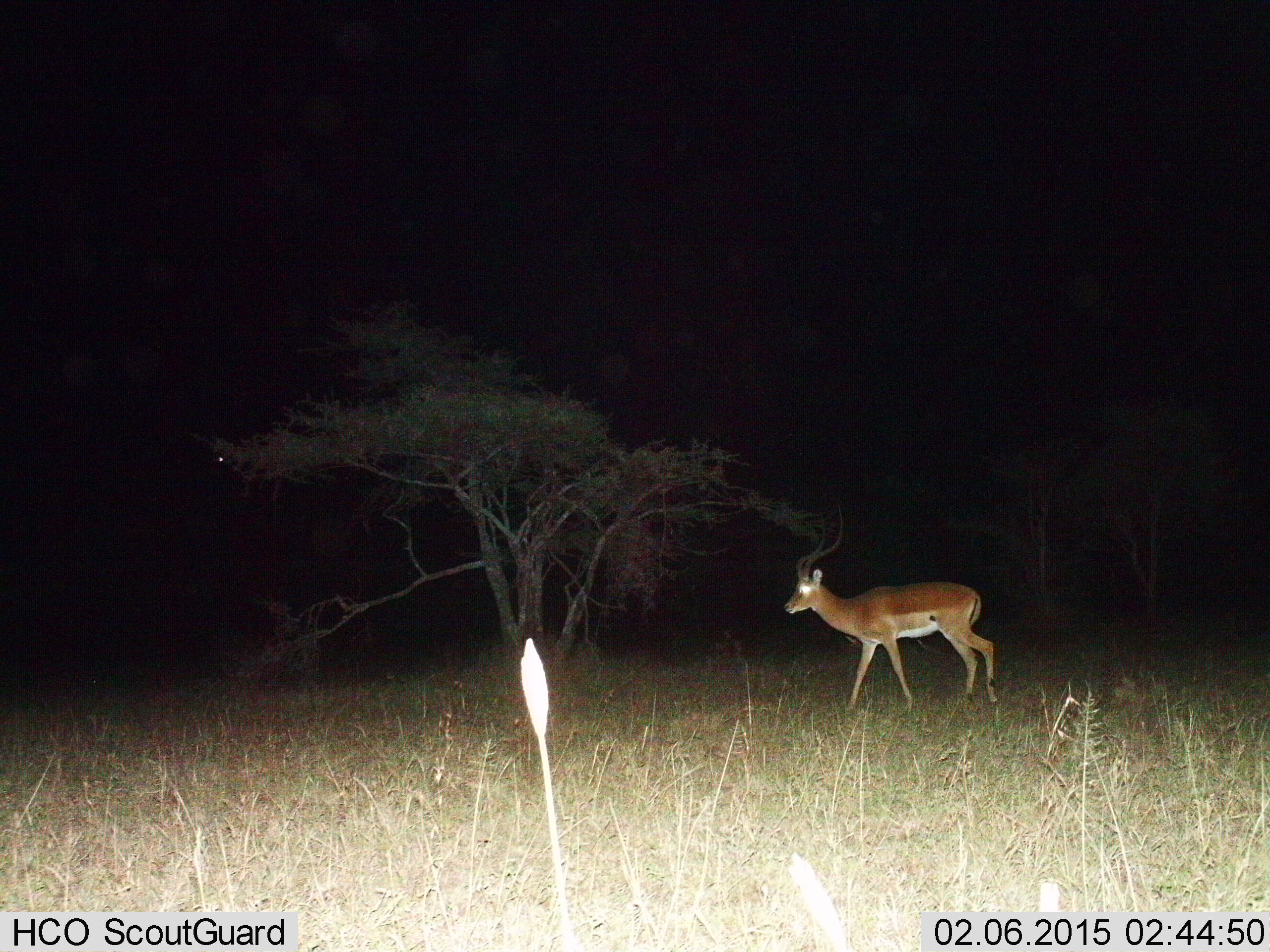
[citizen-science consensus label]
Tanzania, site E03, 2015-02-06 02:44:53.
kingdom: Animalia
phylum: Chordata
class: Mammalia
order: Artiodactyla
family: Bovidae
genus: Aepyceros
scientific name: Aepyceros melampus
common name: impala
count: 1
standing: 40%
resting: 0%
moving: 60%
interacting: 0%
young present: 0%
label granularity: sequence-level